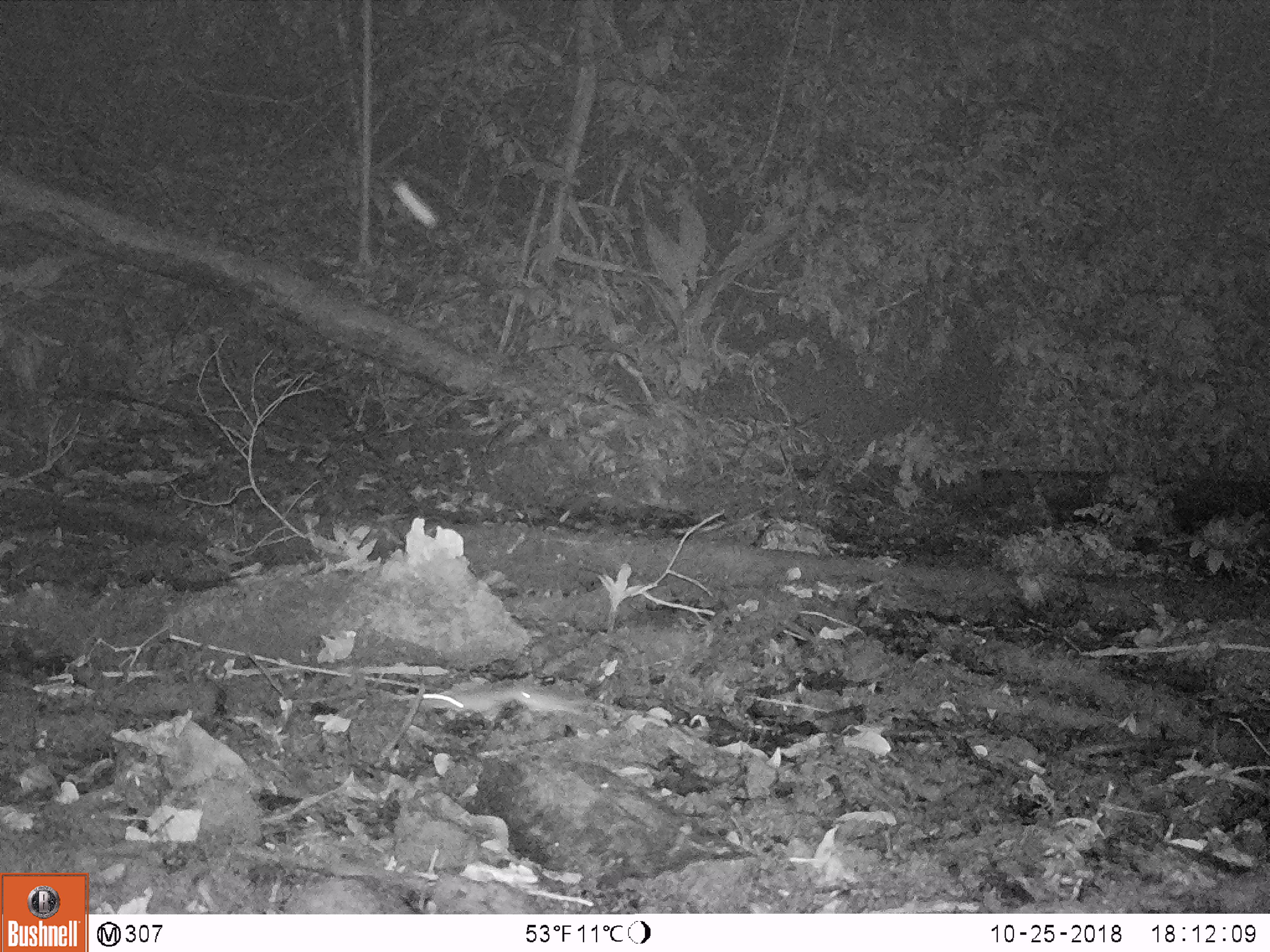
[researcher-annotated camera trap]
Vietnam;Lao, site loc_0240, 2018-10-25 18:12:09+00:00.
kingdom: Animalia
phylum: Arthropoda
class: Insecta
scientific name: Insecta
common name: insect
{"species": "insect (Insecta)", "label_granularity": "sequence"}